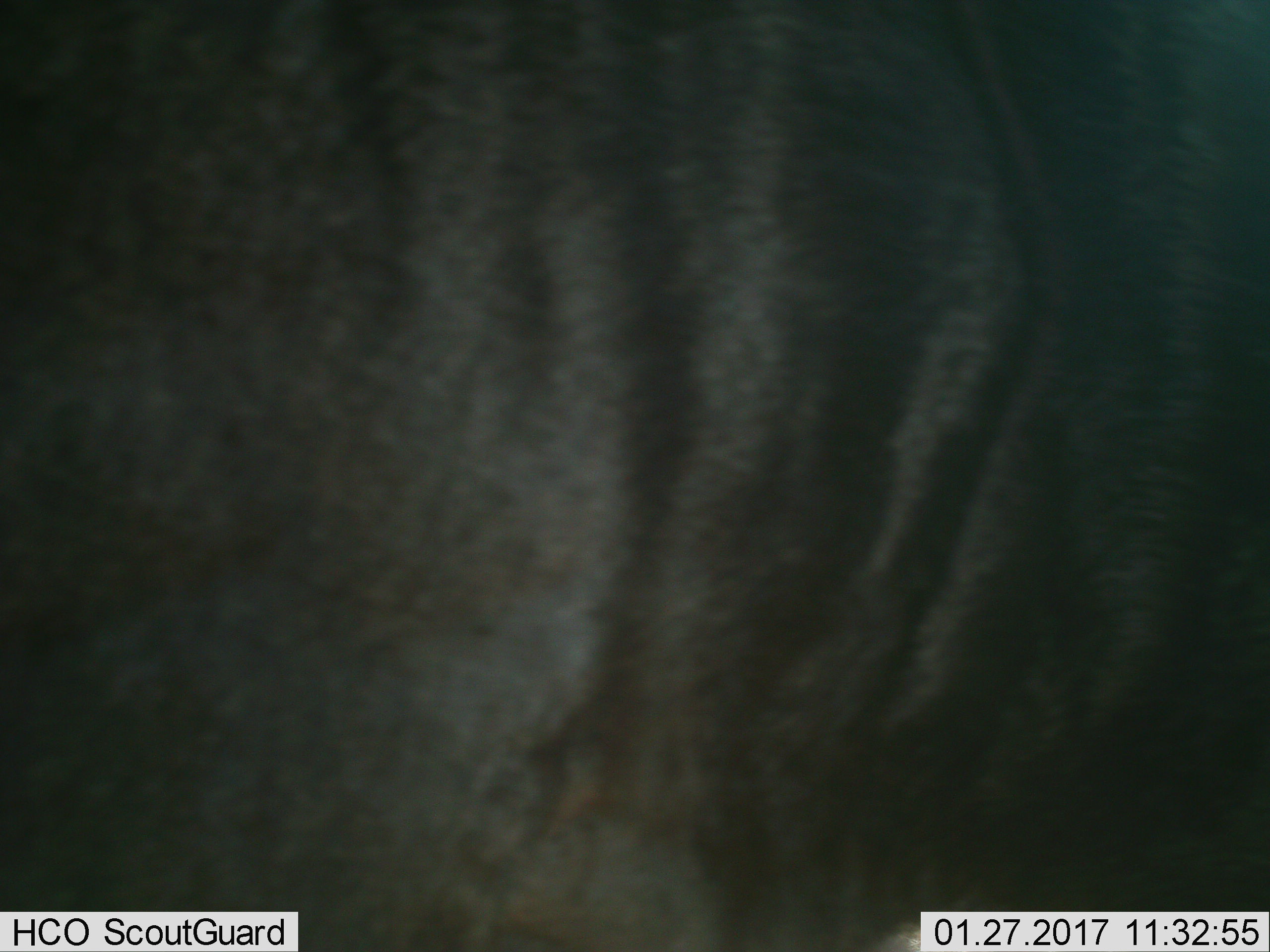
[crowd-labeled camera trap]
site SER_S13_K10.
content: unidentified animal